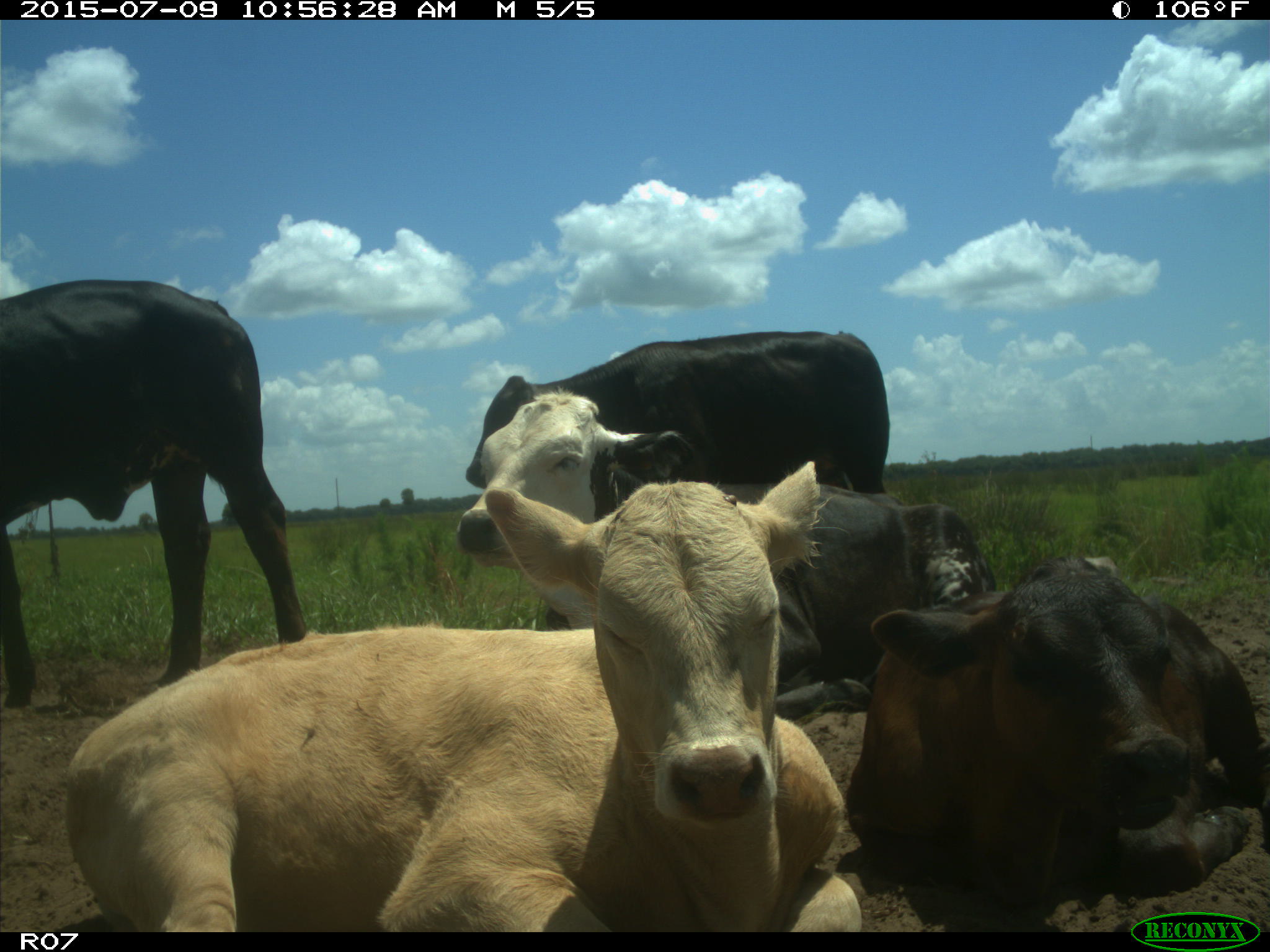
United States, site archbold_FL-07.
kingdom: Animalia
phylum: Chordata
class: Mammalia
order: Artiodactyla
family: Bovidae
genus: Bos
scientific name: Bos taurus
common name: domestic cow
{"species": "Bos taurus (domestic cow)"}